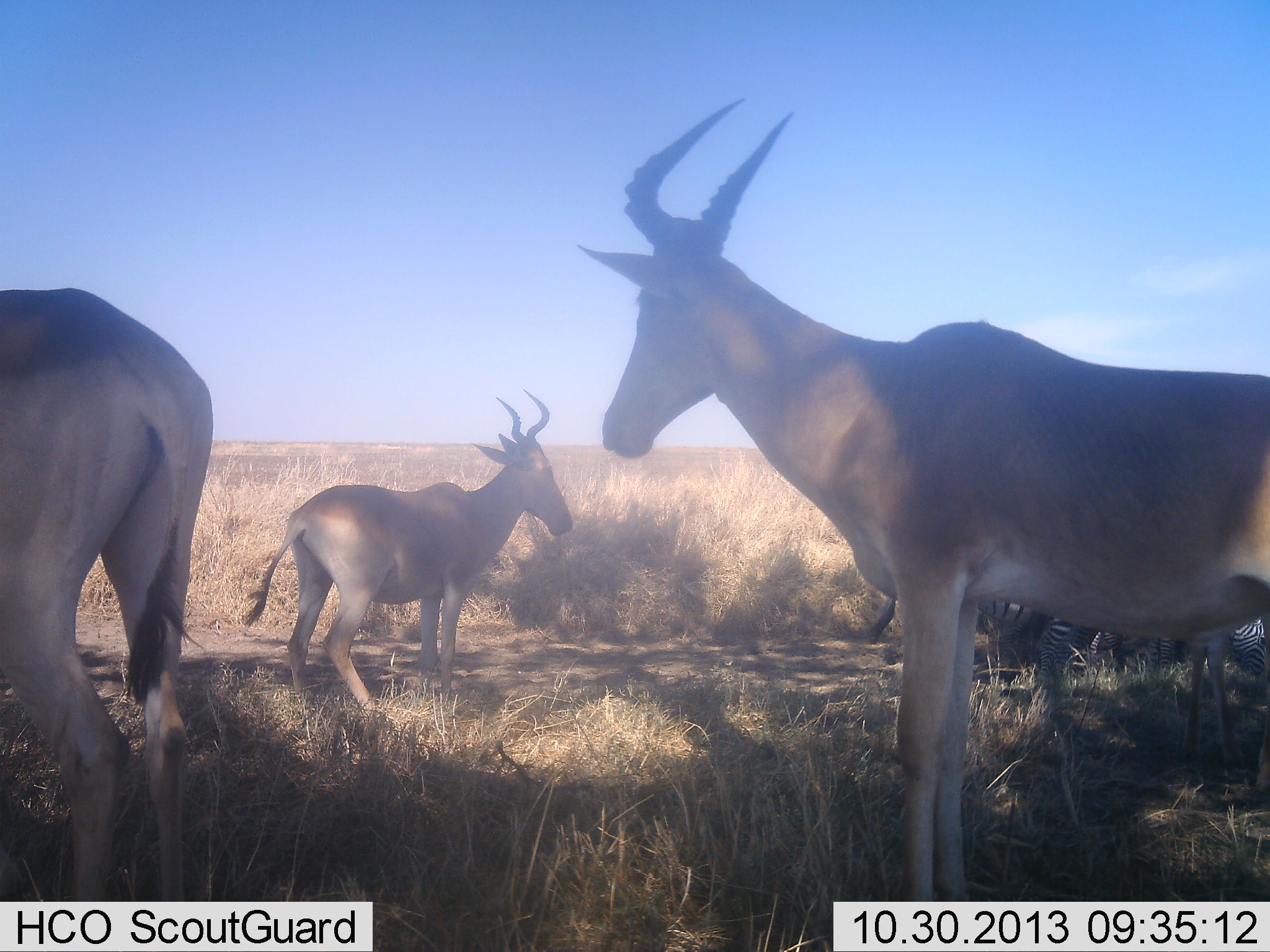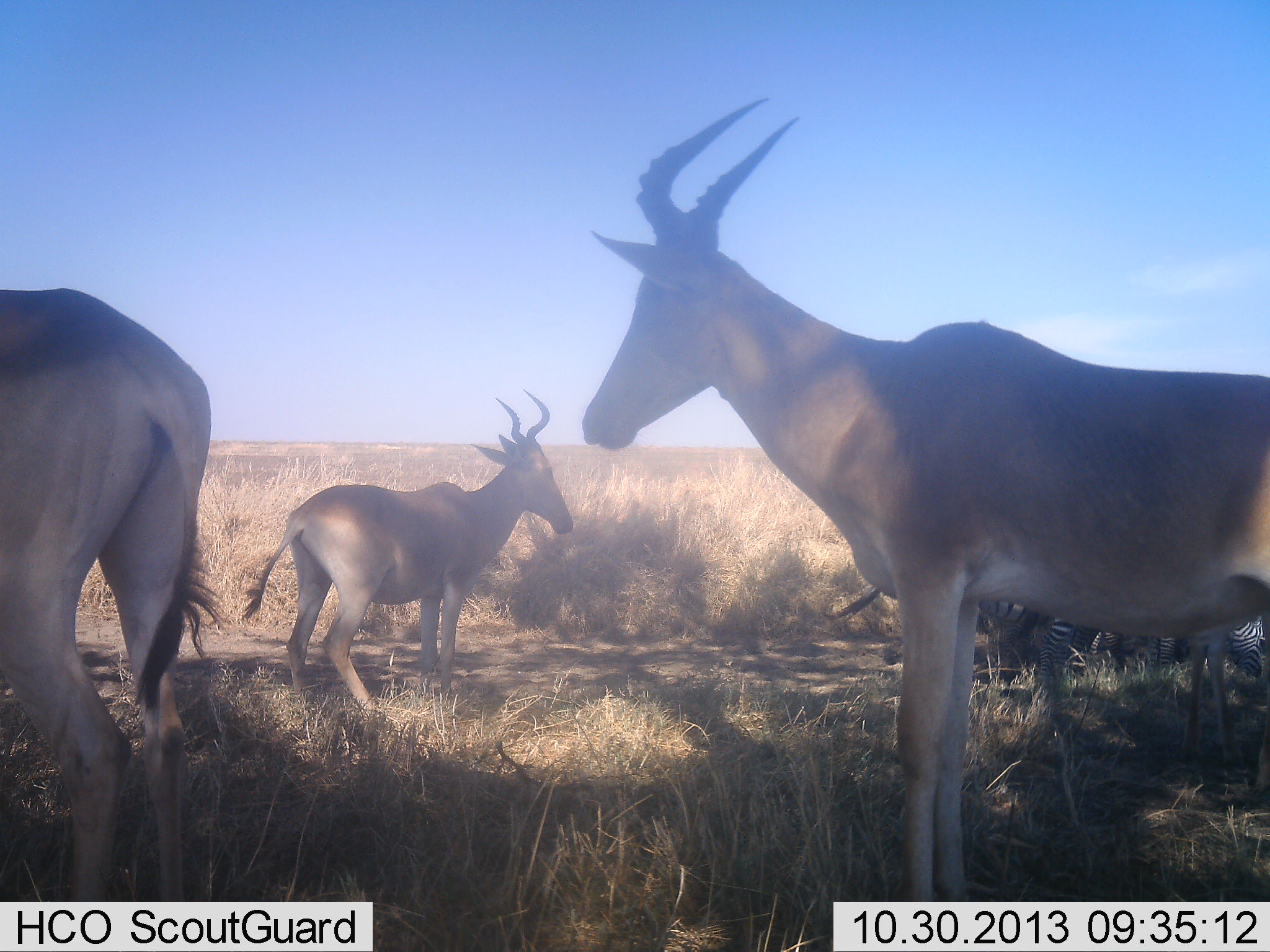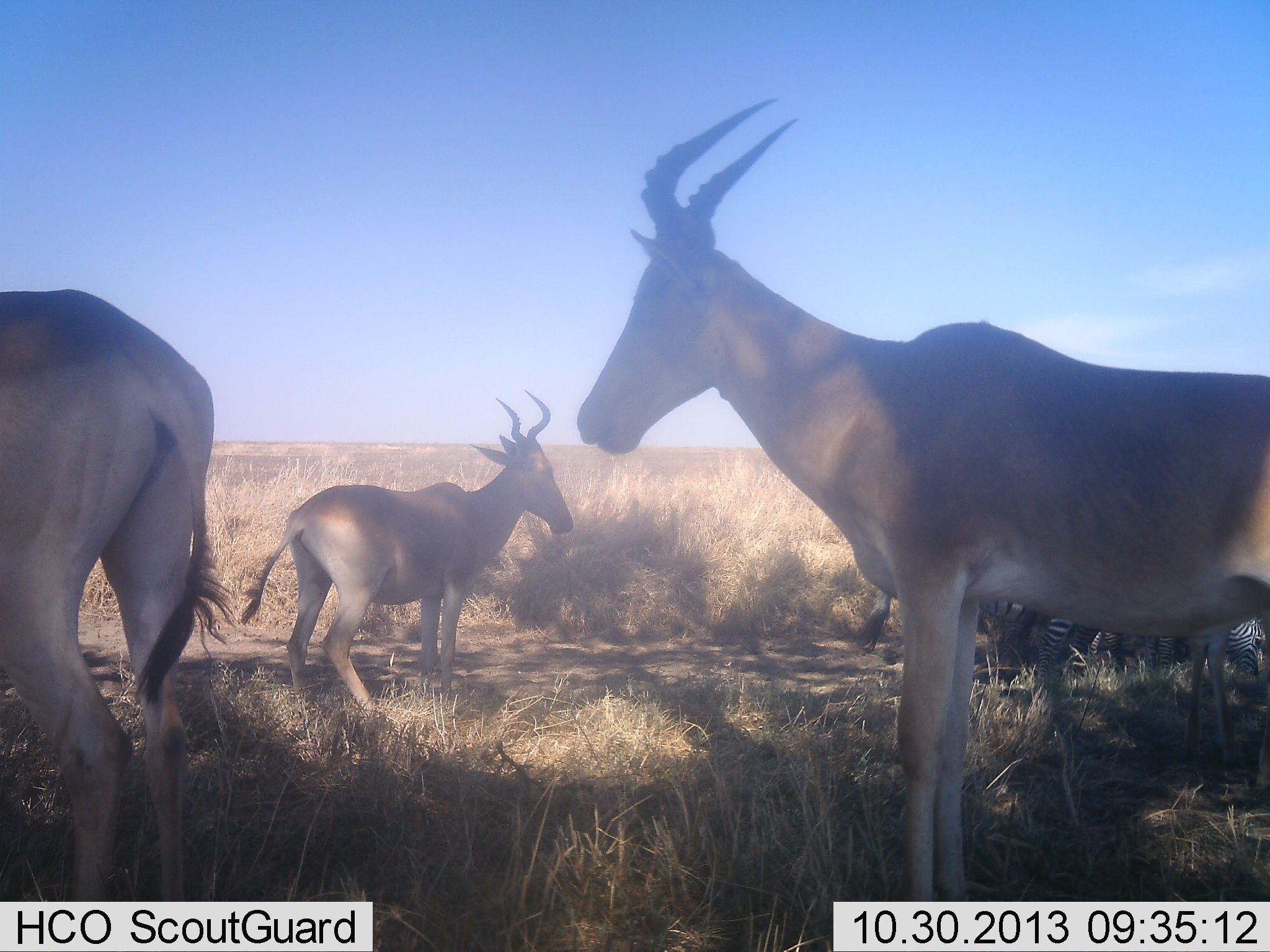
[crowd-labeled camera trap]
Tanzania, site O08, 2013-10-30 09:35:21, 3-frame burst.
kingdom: Animalia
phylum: Chordata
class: Mammalia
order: Artiodactyla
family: Bovidae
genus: Alcelaphus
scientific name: Alcelaphus buselaphus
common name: hartebeest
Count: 3.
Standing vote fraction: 91%.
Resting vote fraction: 6%.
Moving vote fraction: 3%.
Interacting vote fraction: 0%.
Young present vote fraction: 0%.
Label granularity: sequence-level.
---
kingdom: Animalia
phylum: Chordata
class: Mammalia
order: Perissodactyla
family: Equidae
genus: Equus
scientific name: Equus quagga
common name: plains zebra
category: zebra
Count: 2.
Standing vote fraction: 83%.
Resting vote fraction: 9%.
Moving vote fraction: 0%.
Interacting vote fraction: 0%.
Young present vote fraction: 0%.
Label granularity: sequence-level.